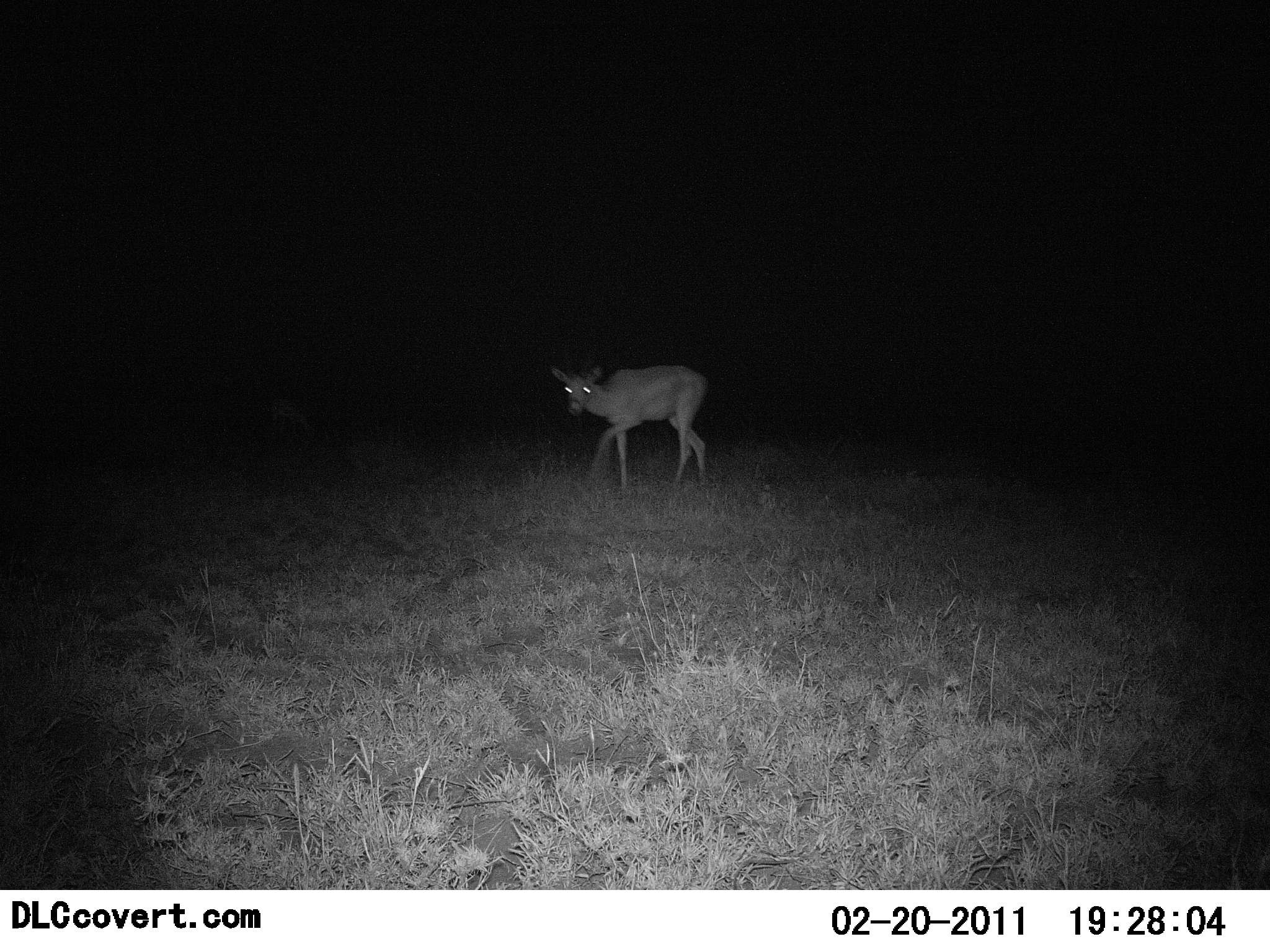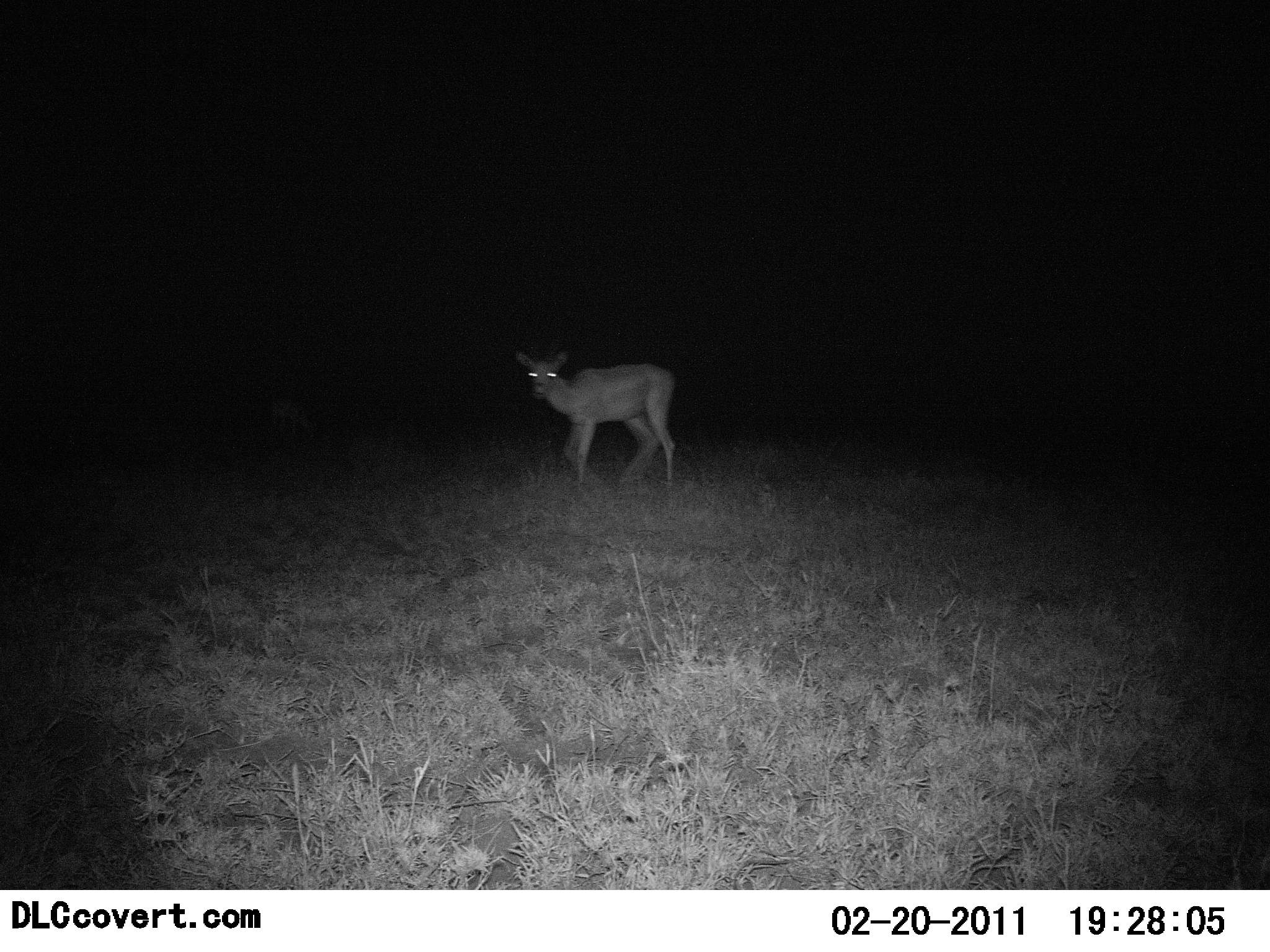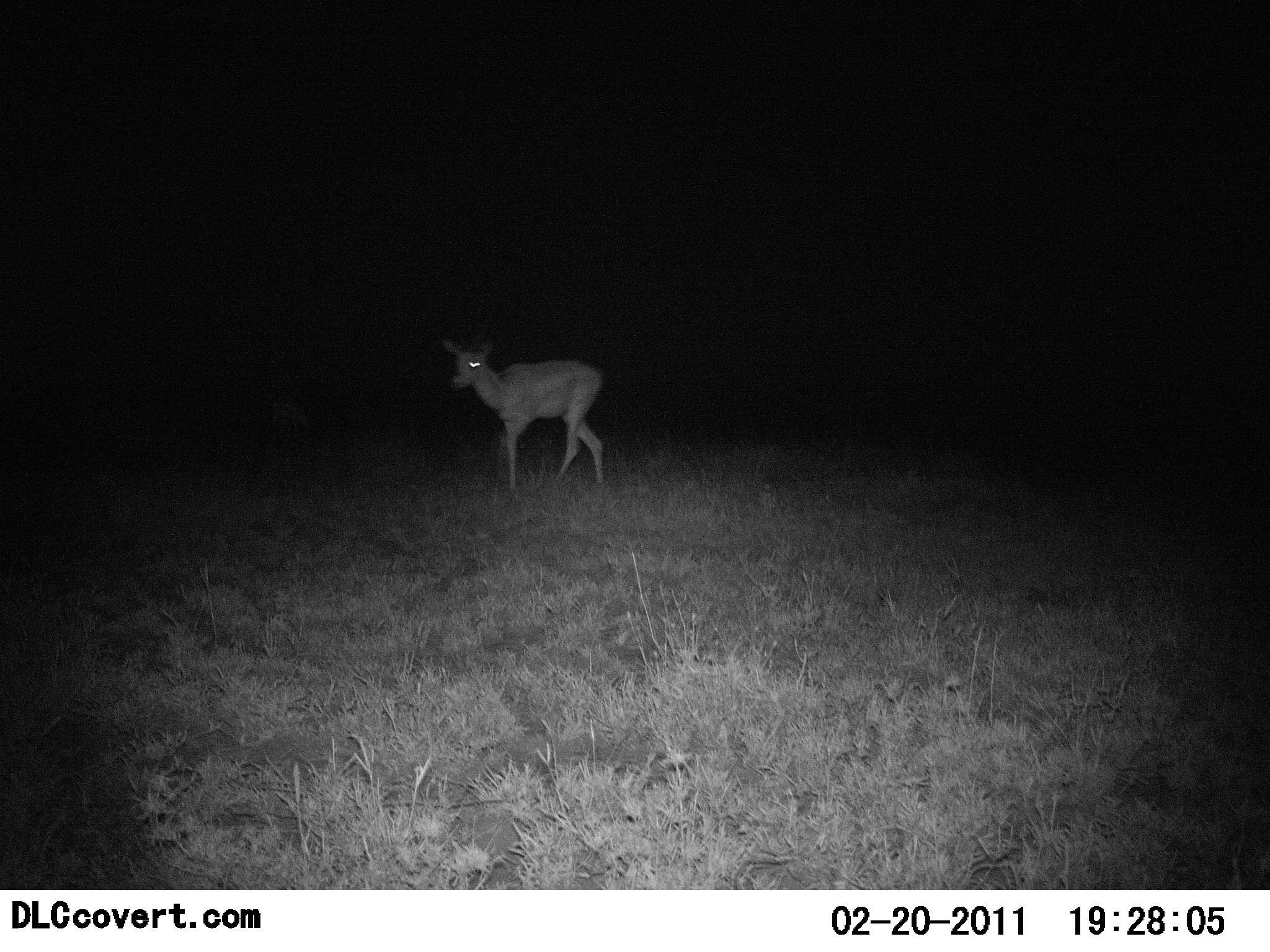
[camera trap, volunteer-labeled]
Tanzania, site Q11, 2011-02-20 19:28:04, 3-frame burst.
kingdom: Animalia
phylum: Chordata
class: Mammalia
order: Artiodactyla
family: Bovidae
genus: Nanger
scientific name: Nanger granti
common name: grant's gazelle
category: gazellegrants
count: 1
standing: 29%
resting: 0%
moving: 71%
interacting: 0%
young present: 0%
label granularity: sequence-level